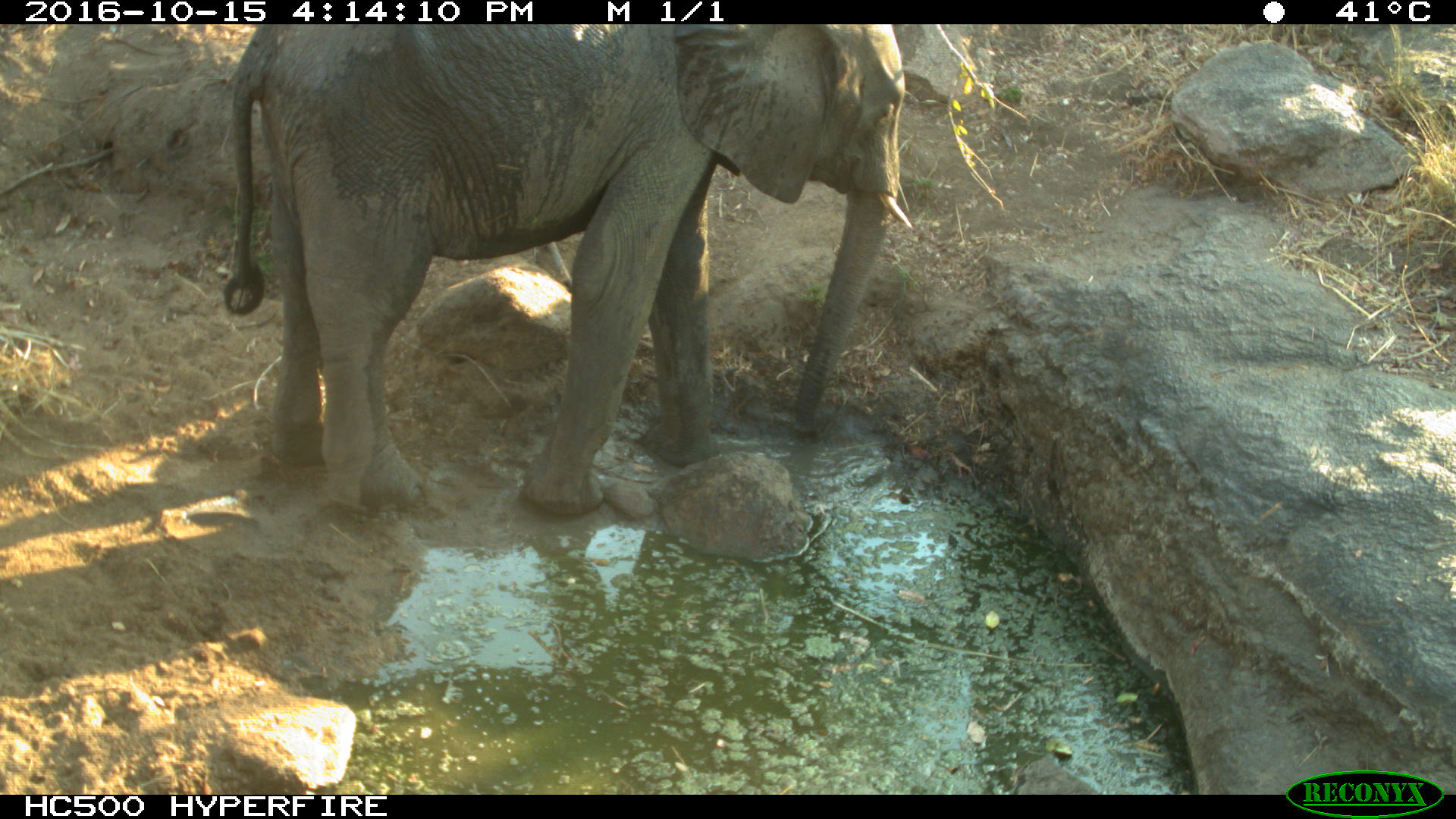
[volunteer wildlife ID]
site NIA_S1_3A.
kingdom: Animalia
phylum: Chordata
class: Mammalia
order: Proboscidea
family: Elephantidae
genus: Loxodonta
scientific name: Loxodonta africana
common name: african bush elephant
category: elephant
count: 1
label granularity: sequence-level